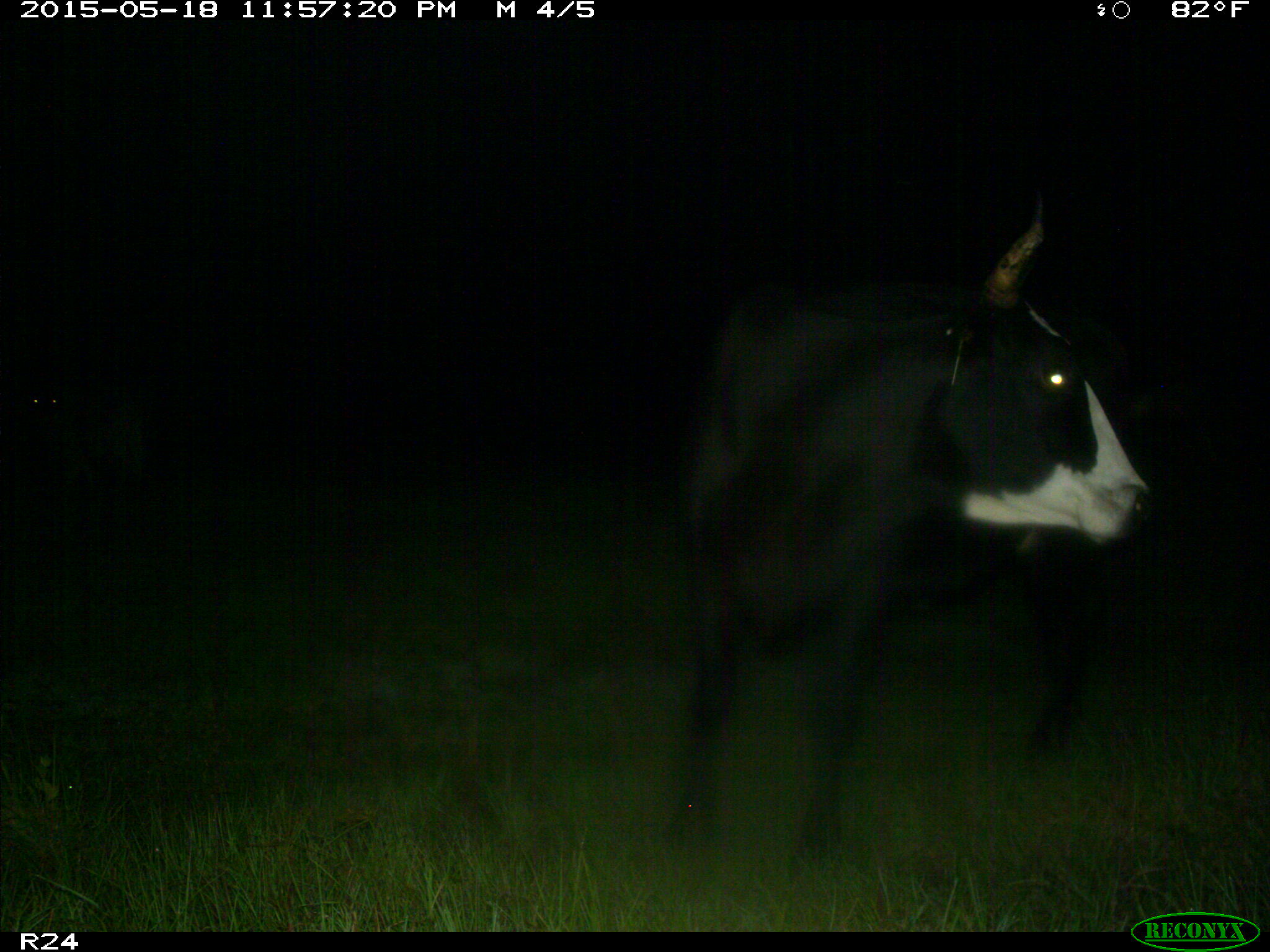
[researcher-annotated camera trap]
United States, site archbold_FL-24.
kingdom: Animalia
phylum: Chordata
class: Mammalia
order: Artiodactyla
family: Suidae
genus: Sus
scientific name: Sus scrofa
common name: wild boar